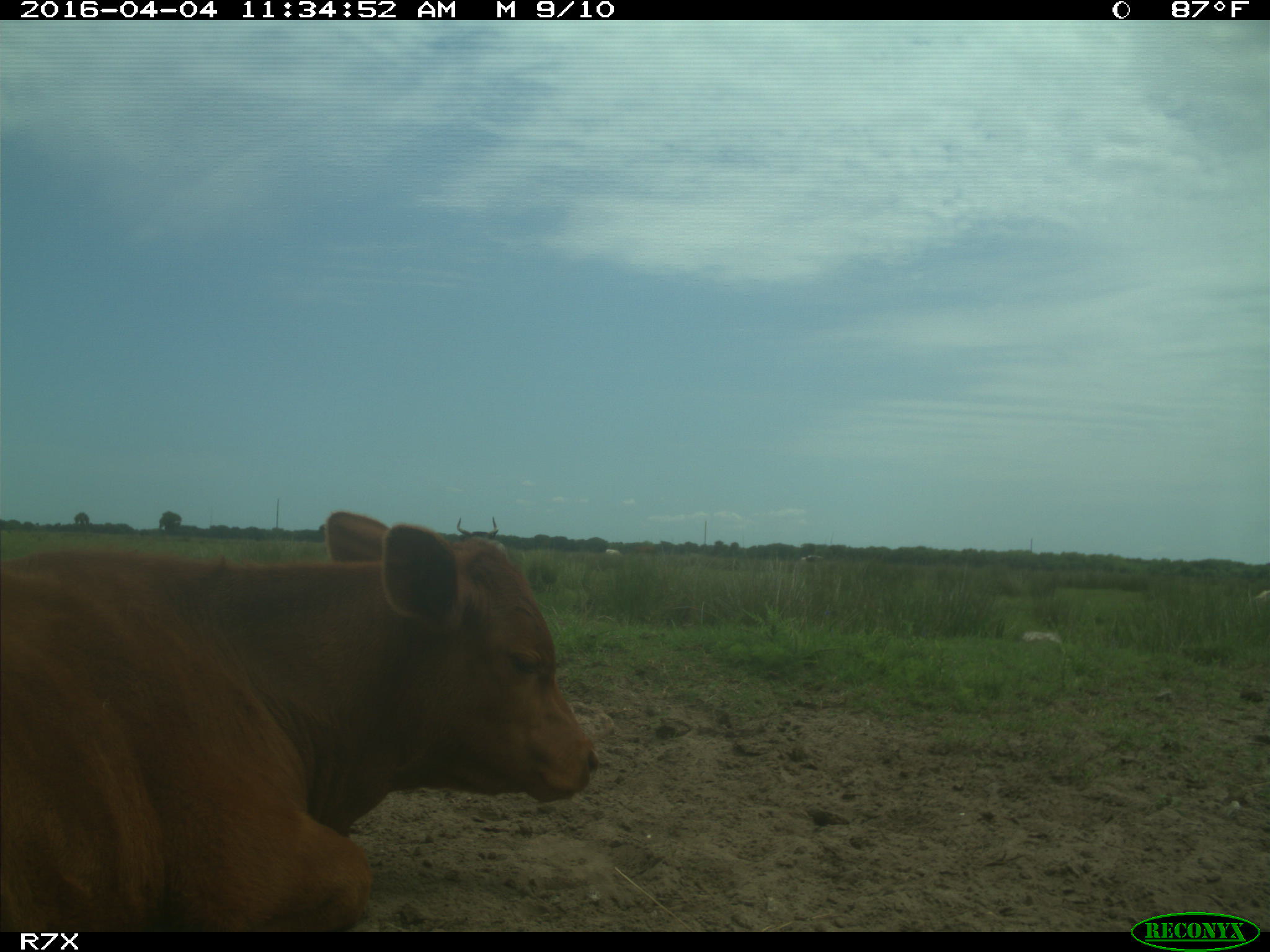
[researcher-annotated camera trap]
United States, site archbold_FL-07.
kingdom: Animalia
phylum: Chordata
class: Mammalia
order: Artiodactyla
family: Bovidae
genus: Bos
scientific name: Bos taurus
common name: domestic cow